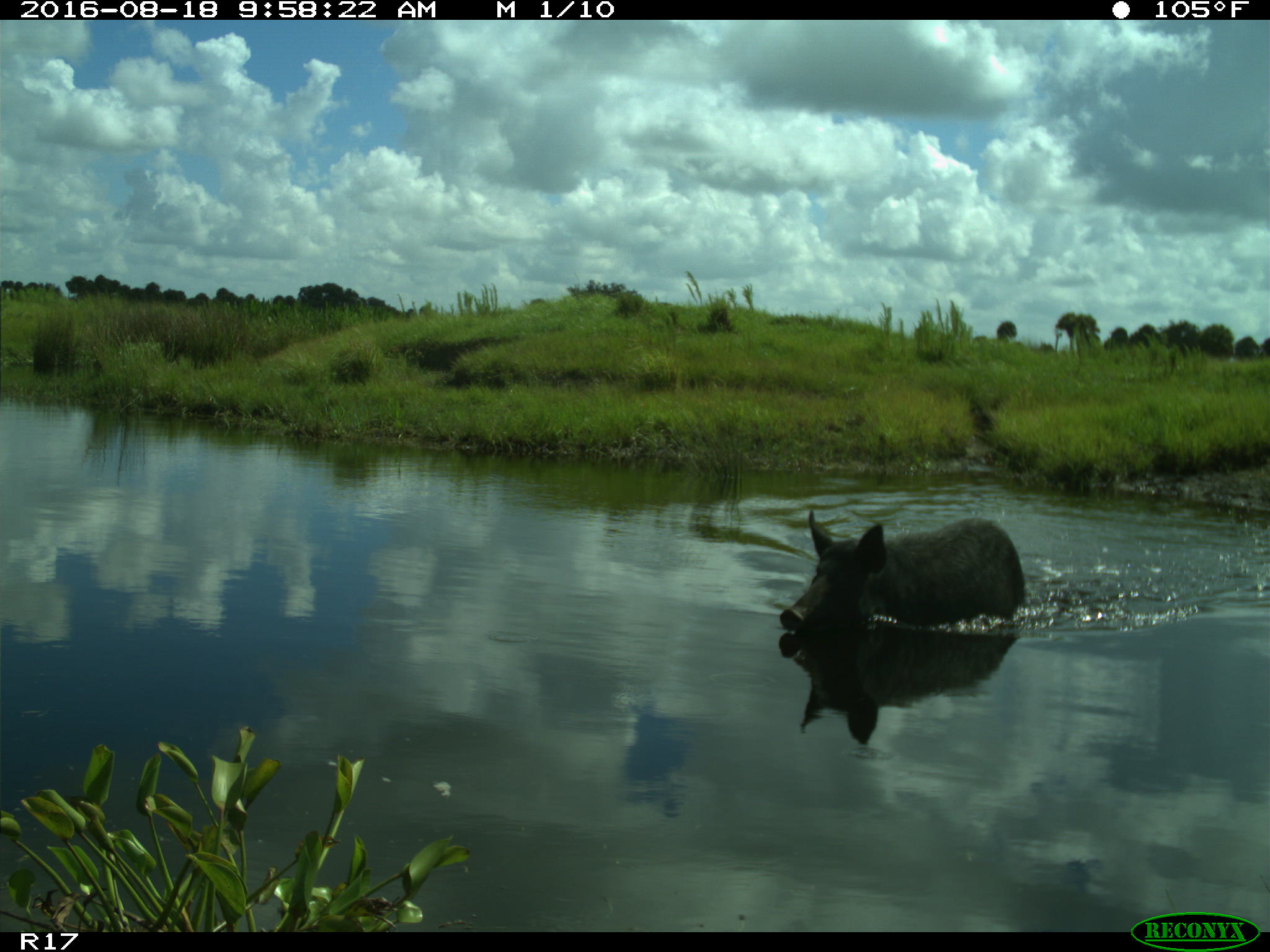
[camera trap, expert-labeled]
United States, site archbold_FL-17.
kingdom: Animalia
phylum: Chordata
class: Mammalia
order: Artiodactyla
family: Suidae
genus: Sus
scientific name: Sus scrofa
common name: wild boar